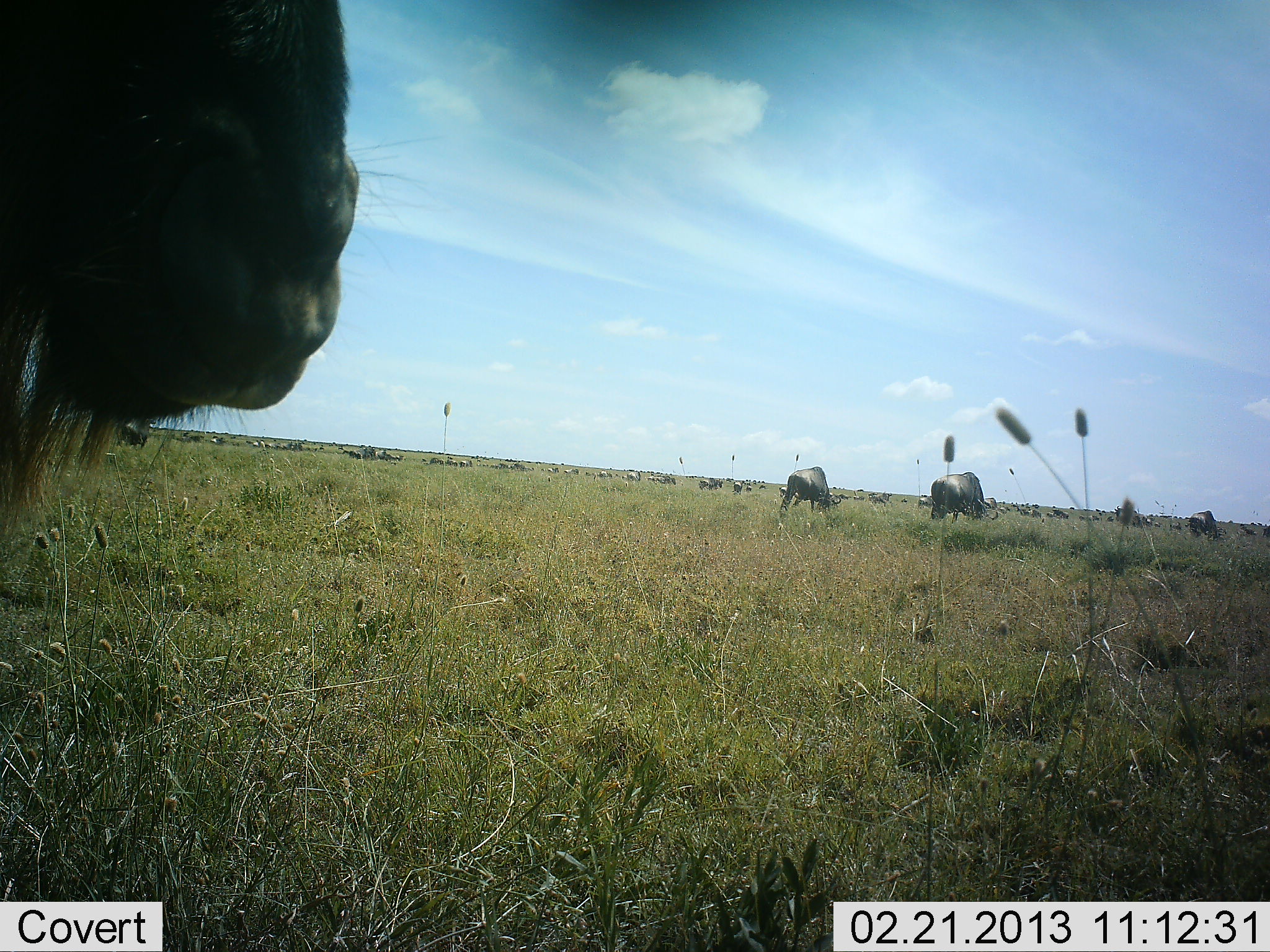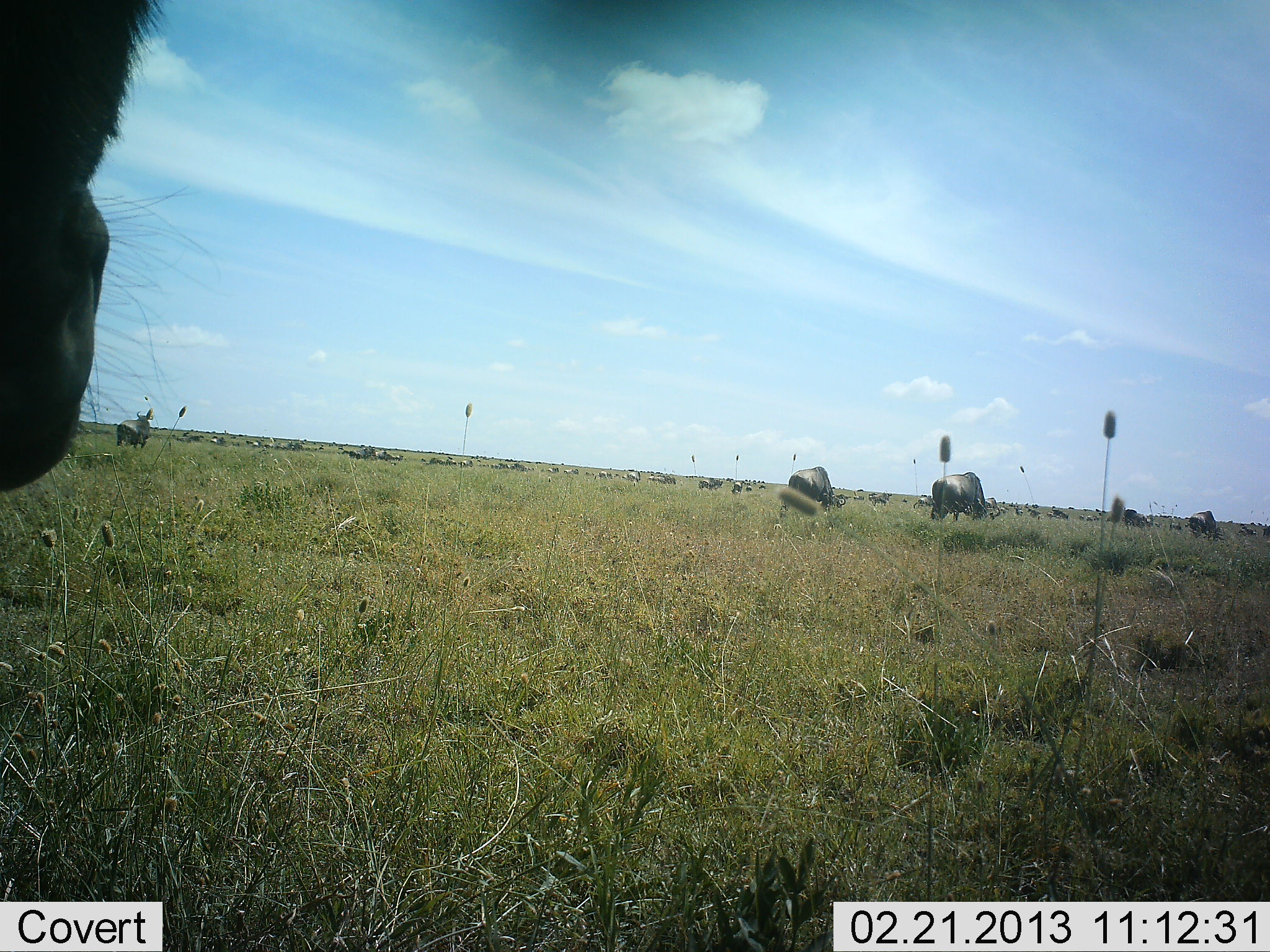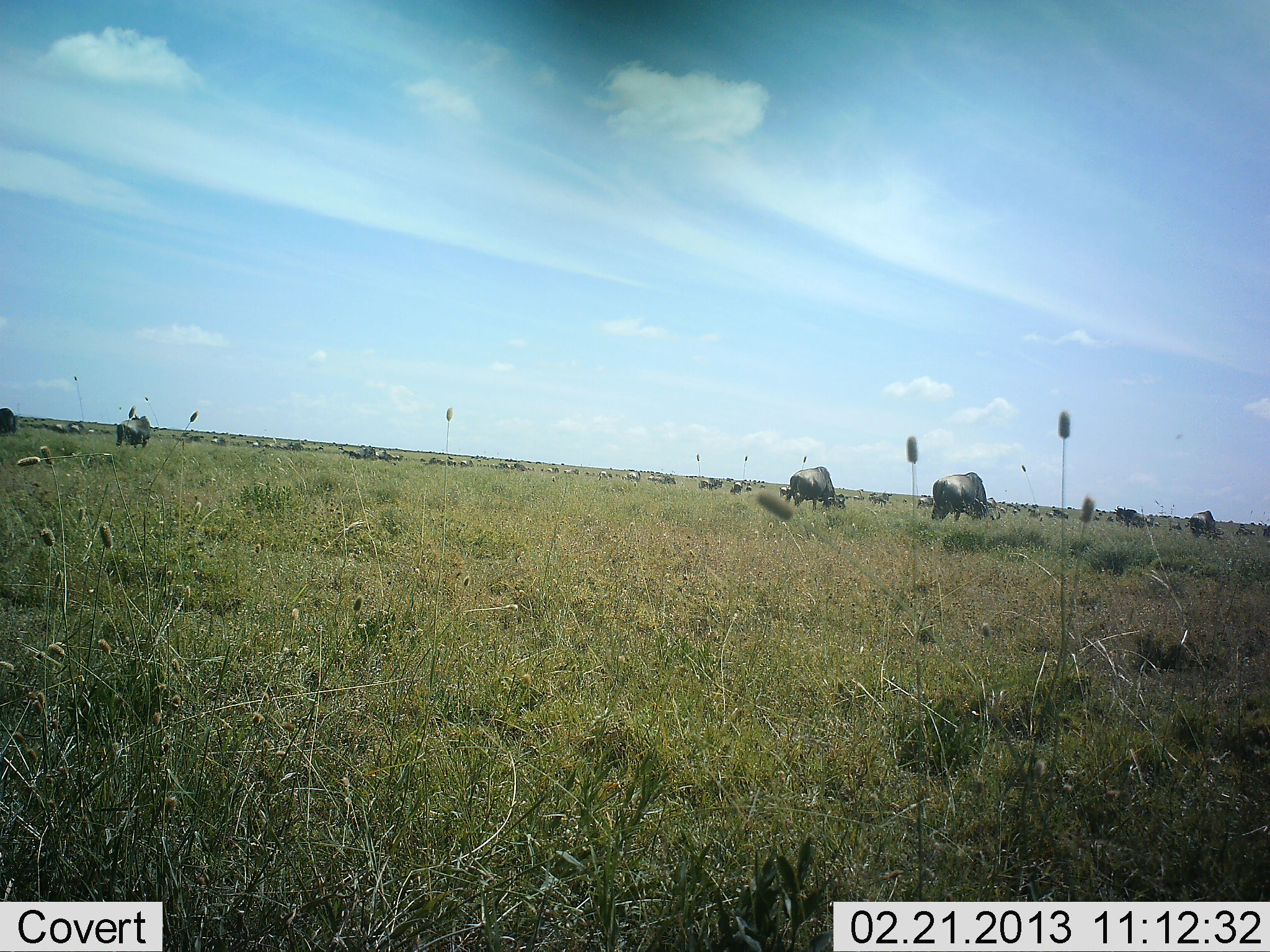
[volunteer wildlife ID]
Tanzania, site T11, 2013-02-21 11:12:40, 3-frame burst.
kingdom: Animalia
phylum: Chordata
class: Mammalia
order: Artiodactyla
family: Bovidae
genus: Connochaetes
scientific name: Connochaetes taurinus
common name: blue wildebeest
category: wildebeest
Wildebeest (blue wildebeest) (Connochaetes taurinus), count 11-50. Behavior (volunteer vote fractions): standing 65%, resting 4%, moving 27%, interacting 8%. Young present (vote fraction): 0%. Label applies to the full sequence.